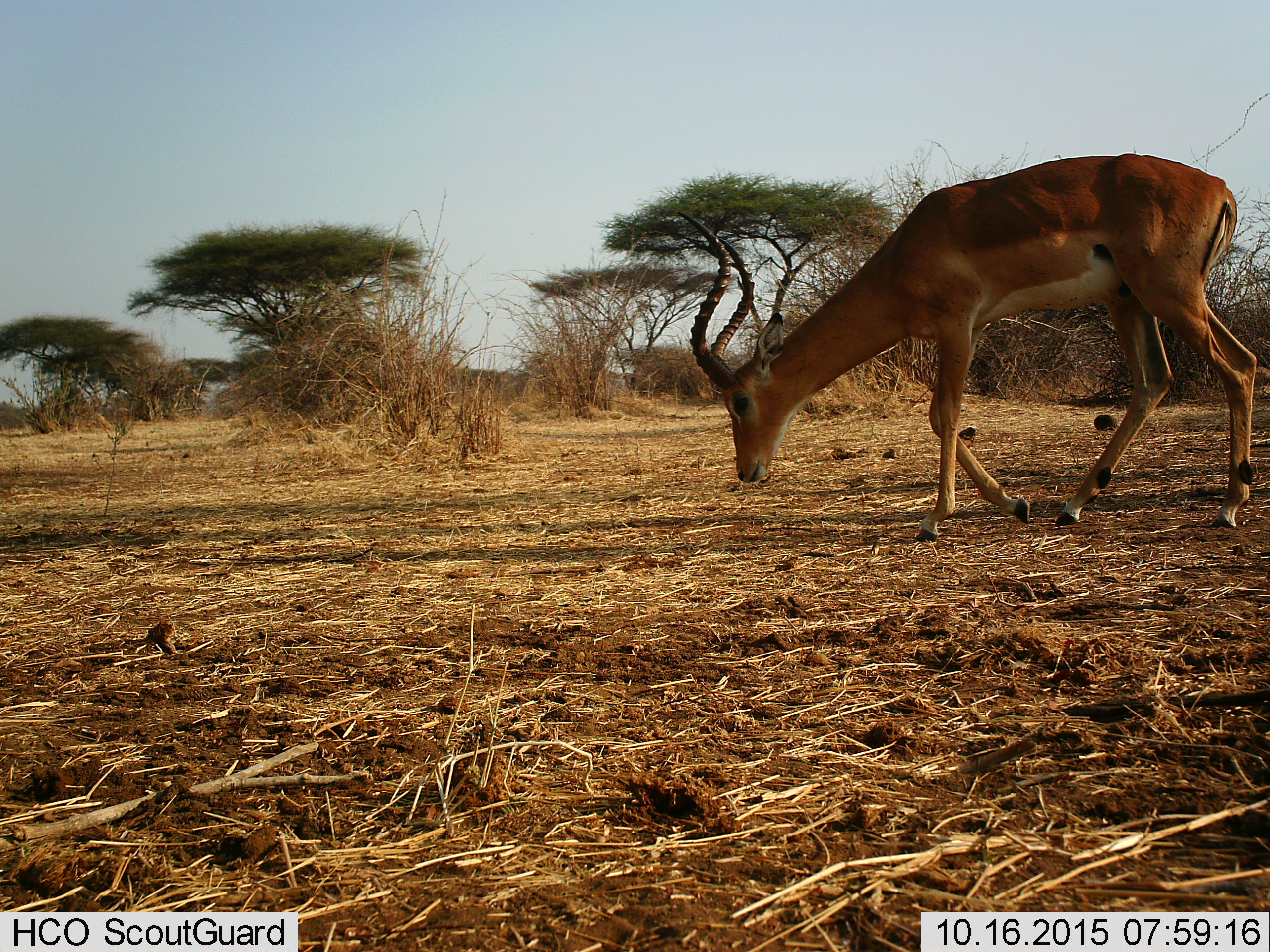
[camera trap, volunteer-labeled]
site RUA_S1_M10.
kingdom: Animalia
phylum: Chordata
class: Mammalia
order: Artiodactyla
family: Bovidae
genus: Aepyceros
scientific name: Aepyceros melampus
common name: impala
Impala (Aepyceros melampus), count 1. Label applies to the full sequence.